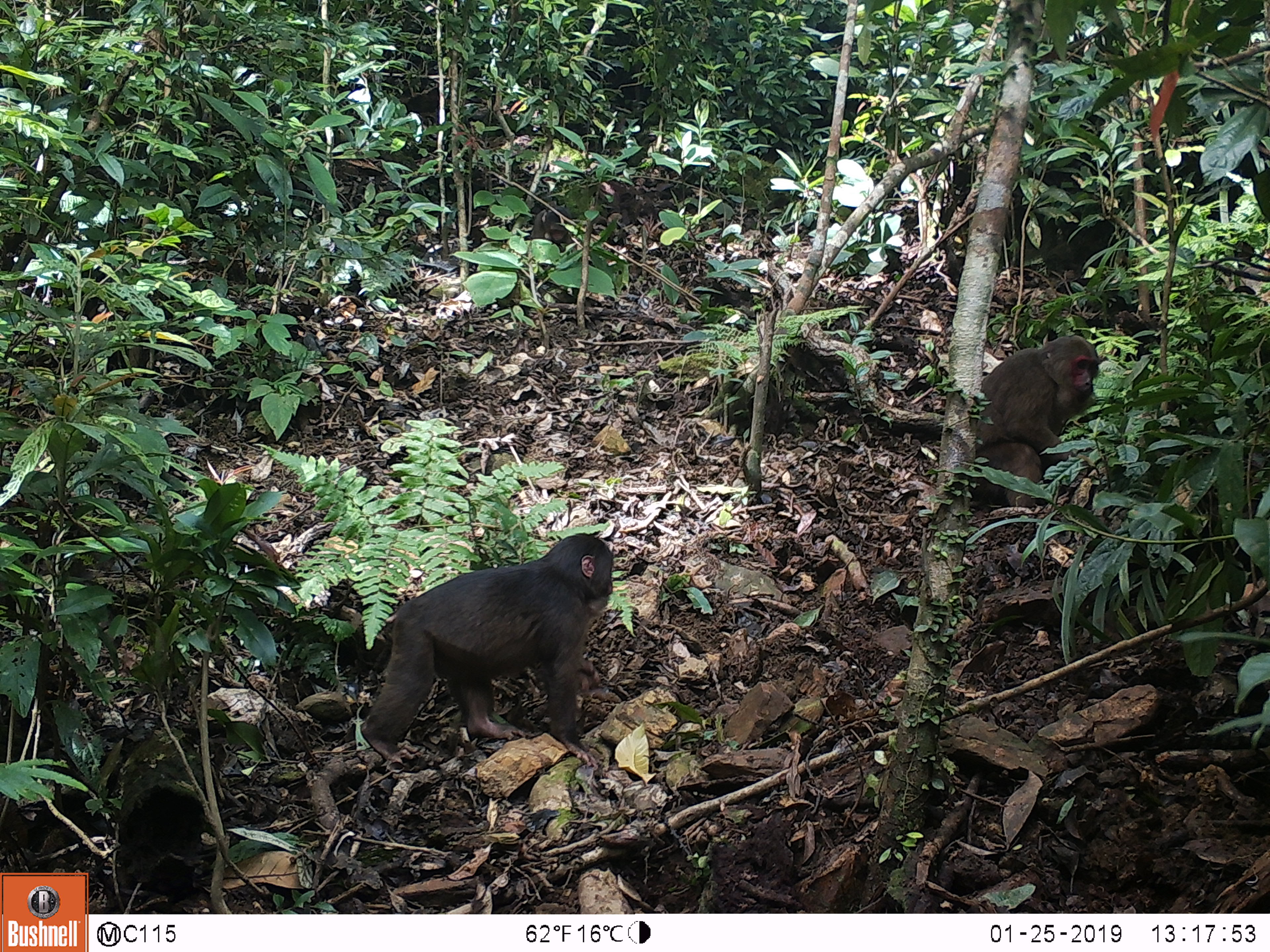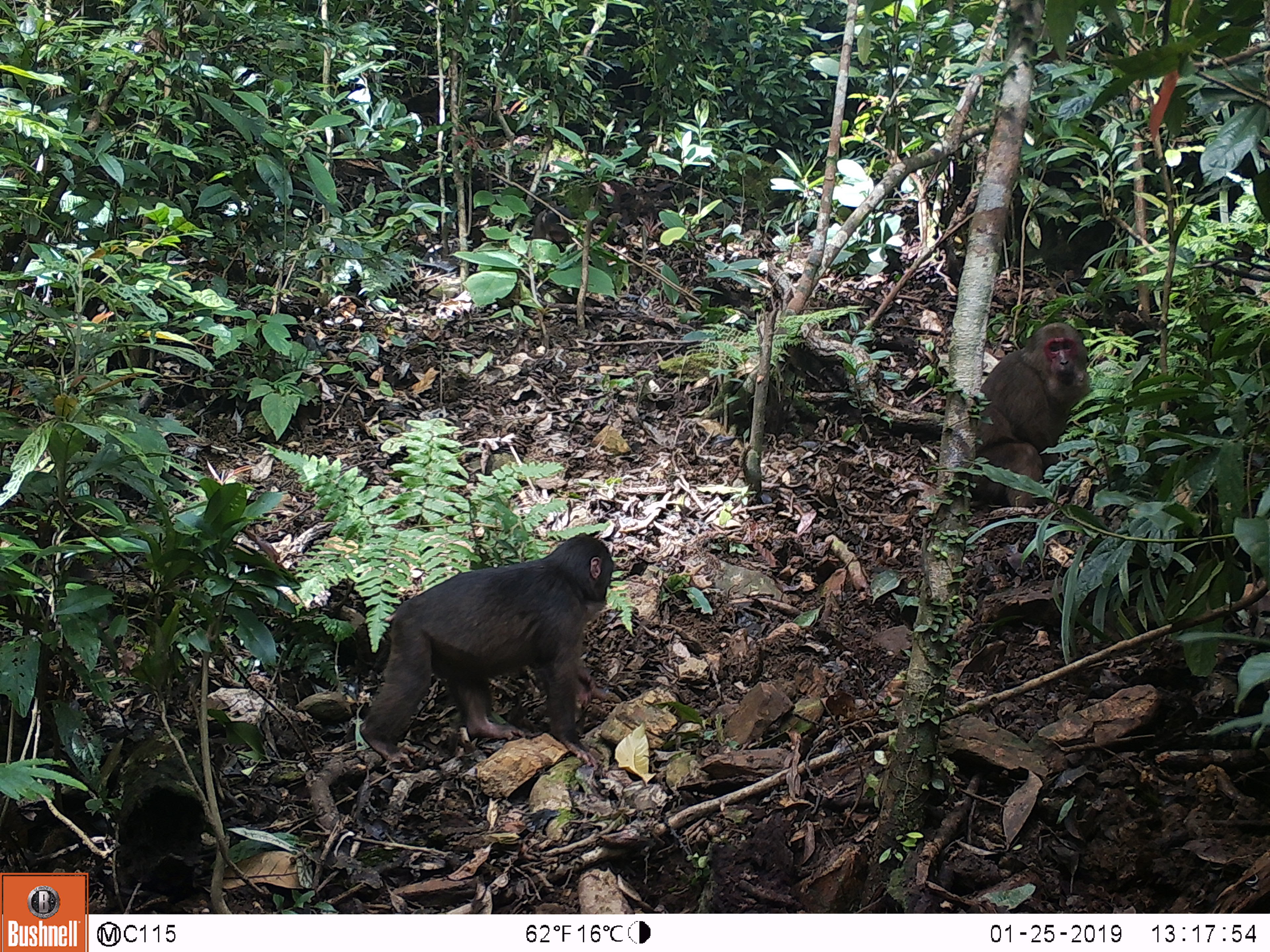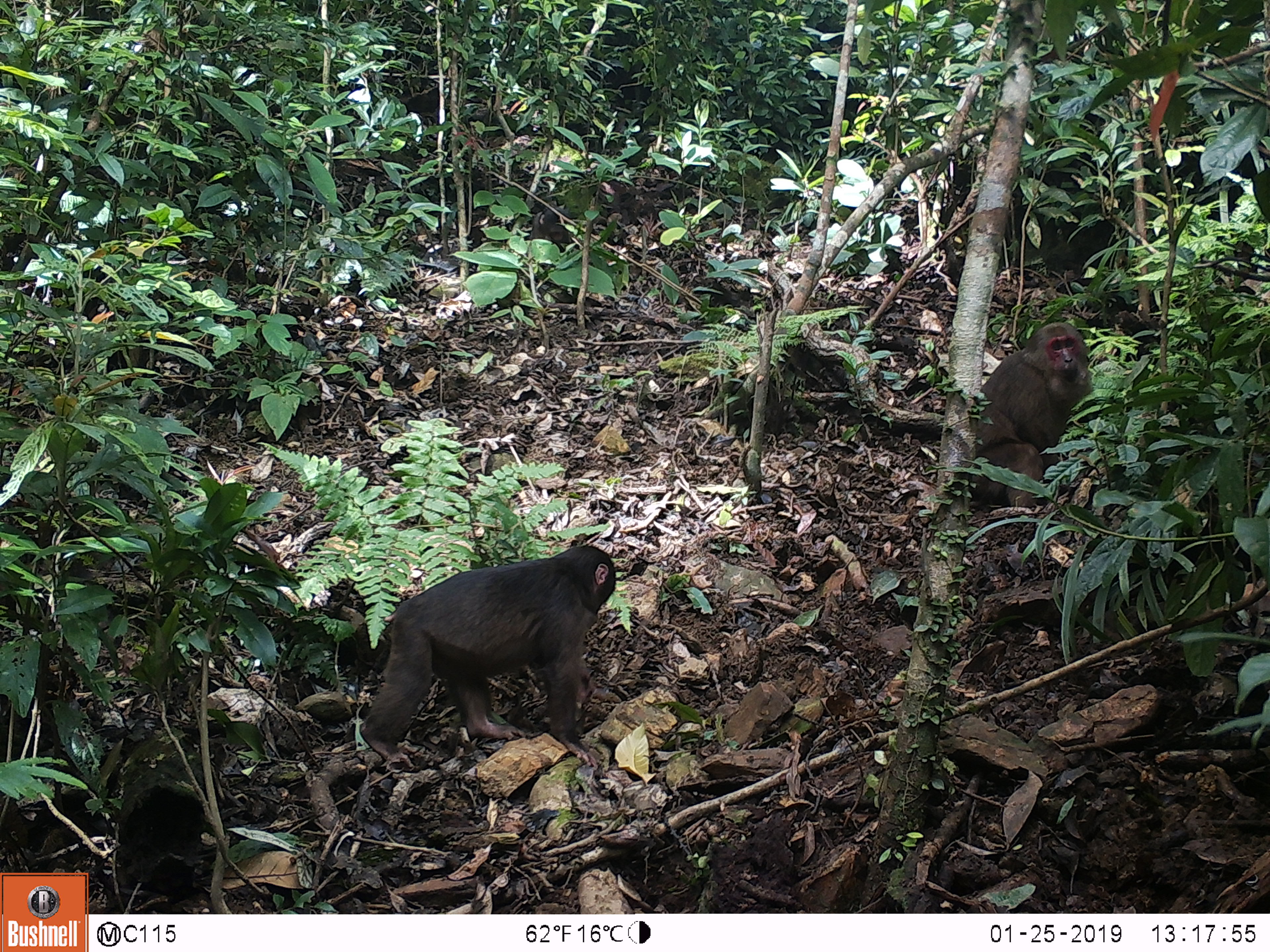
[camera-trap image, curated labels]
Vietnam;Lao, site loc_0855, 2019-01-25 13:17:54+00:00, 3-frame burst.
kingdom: Animalia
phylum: Chordata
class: Mammalia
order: Primates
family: Cercopithecidae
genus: Macaca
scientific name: Macaca arctoides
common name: stump-tailed macaque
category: stump tailed macaque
Stump tailed macaque (stump-tailed macaque) (Macaca arctoides). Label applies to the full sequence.